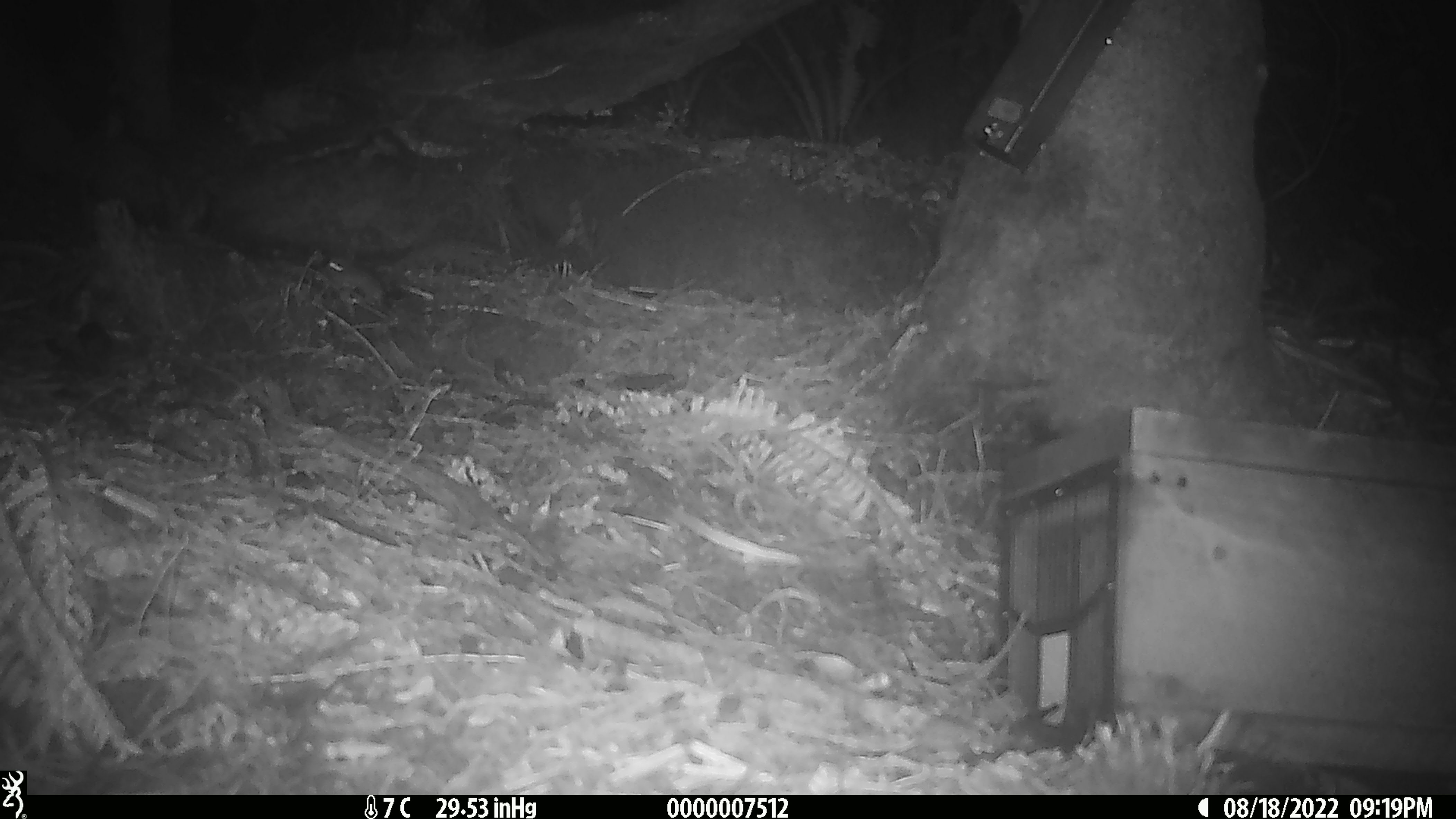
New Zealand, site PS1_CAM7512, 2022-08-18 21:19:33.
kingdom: Animalia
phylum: Chordata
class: Mammalia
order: Rodentia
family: Muridae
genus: Mus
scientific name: Mus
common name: mouse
Mouse (Mus).